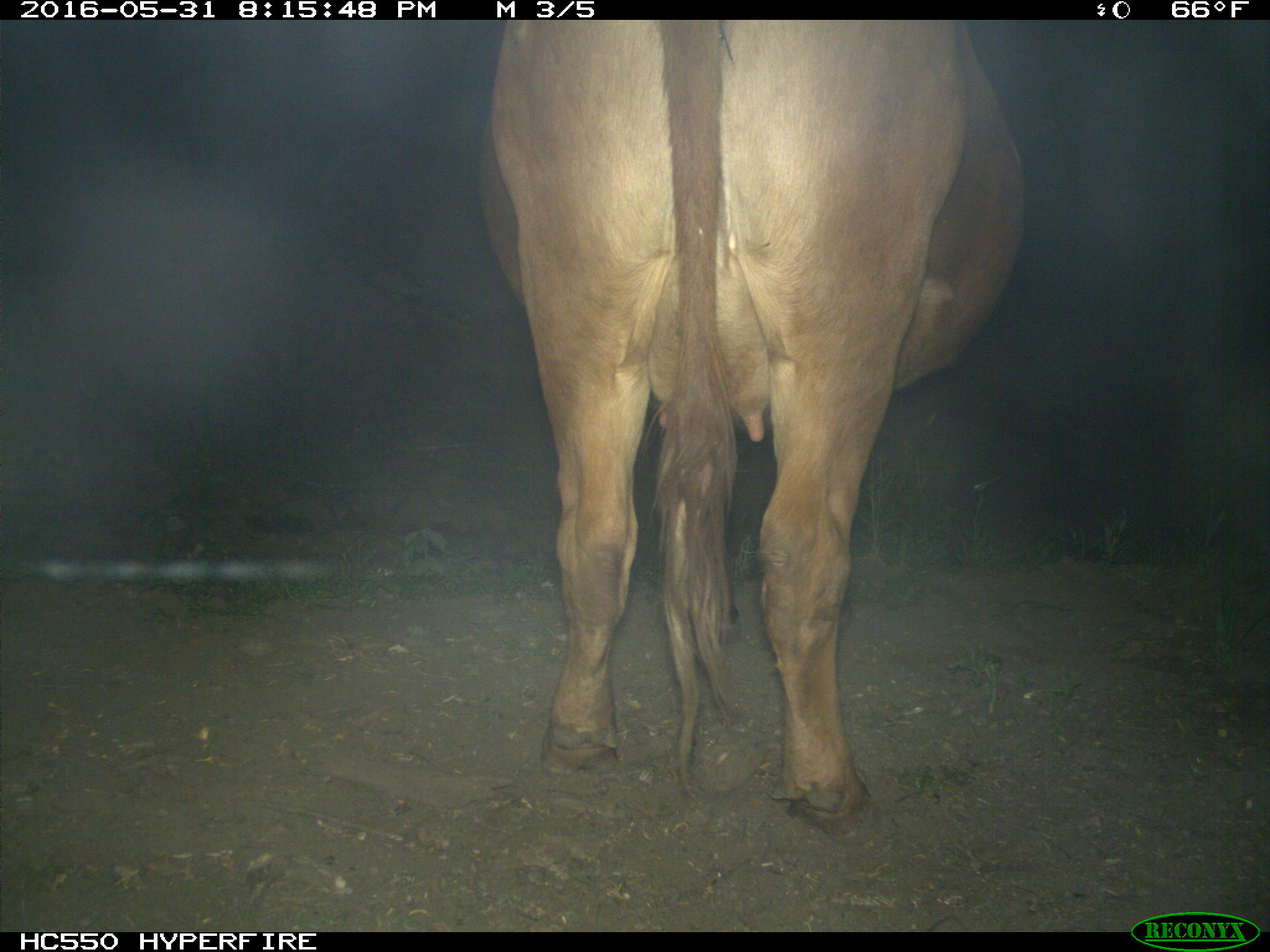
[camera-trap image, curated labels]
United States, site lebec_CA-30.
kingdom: Animalia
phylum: Chordata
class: Mammalia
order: Artiodactyla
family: Bovidae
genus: Bos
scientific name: Bos taurus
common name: domestic cow